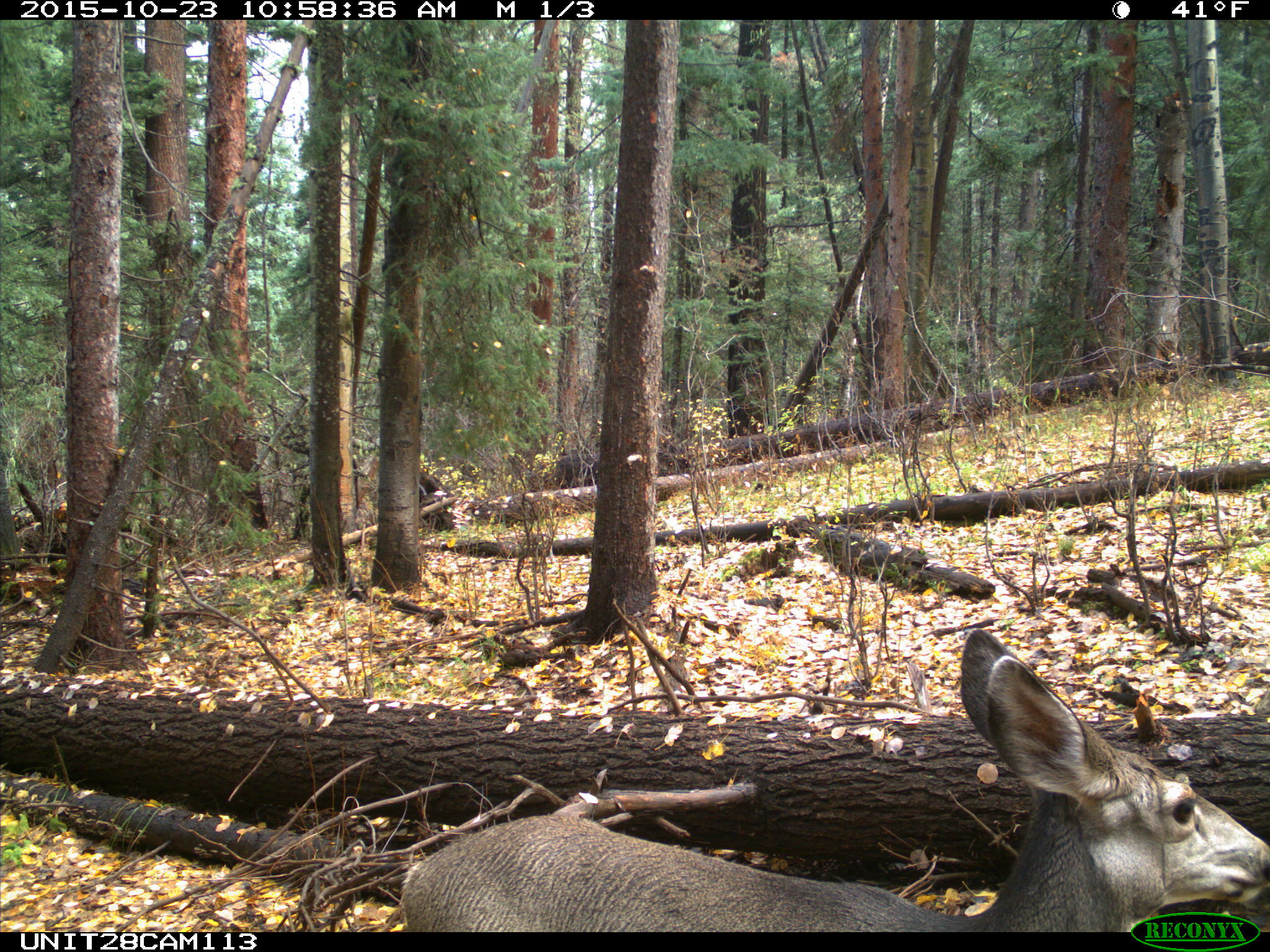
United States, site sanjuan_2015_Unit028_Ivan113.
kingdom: Animalia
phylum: Chordata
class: Mammalia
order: Artiodactyla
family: Cervidae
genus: Odocoileus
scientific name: Odocoileus hemionus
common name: mule deer